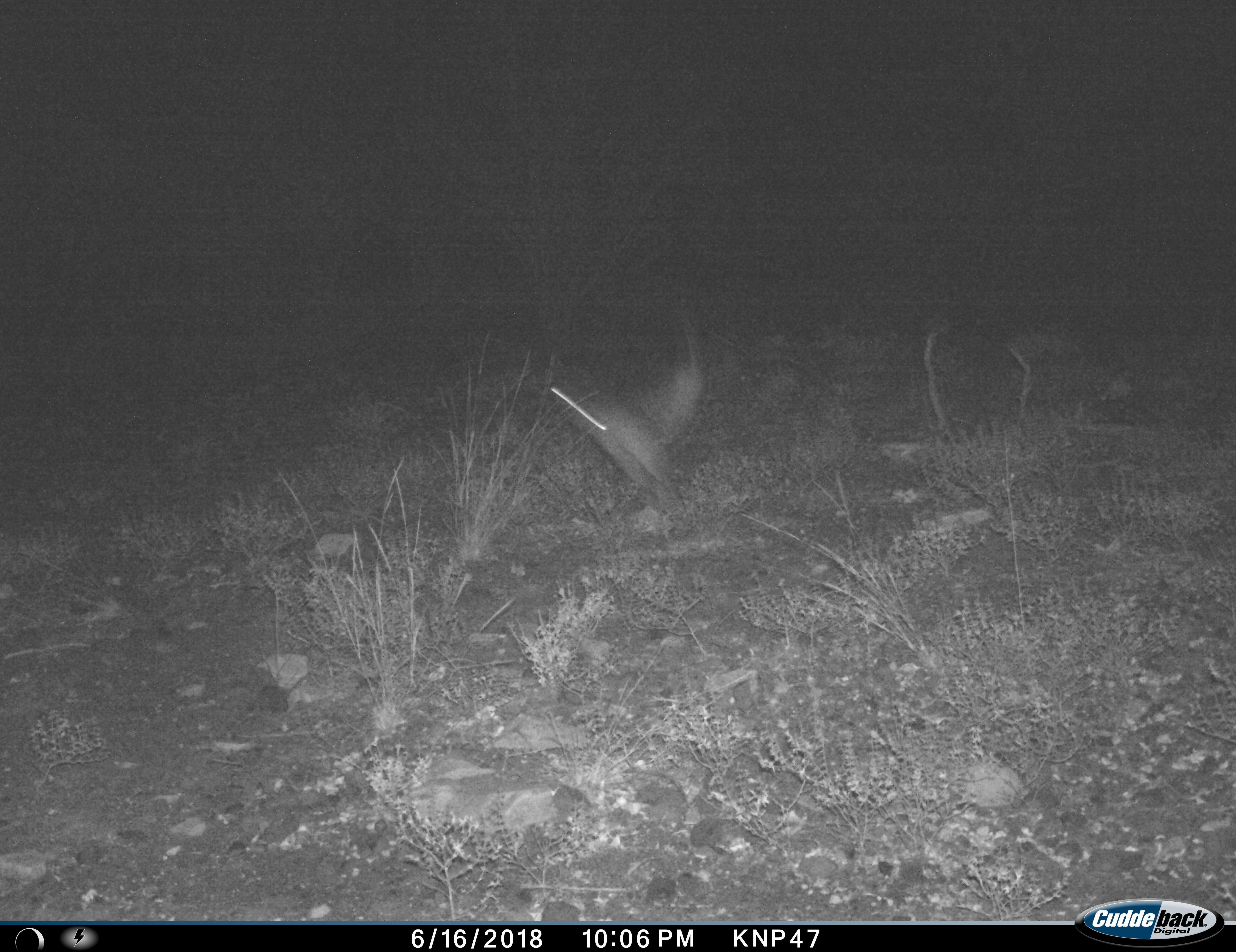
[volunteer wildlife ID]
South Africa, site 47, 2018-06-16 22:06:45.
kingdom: Animalia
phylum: Chordata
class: Aves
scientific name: Aves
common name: bird of prey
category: birdsofprey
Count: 1.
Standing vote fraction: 0%.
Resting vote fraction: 0%.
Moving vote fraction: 100%.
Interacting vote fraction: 0%.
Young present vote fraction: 0%.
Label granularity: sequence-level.